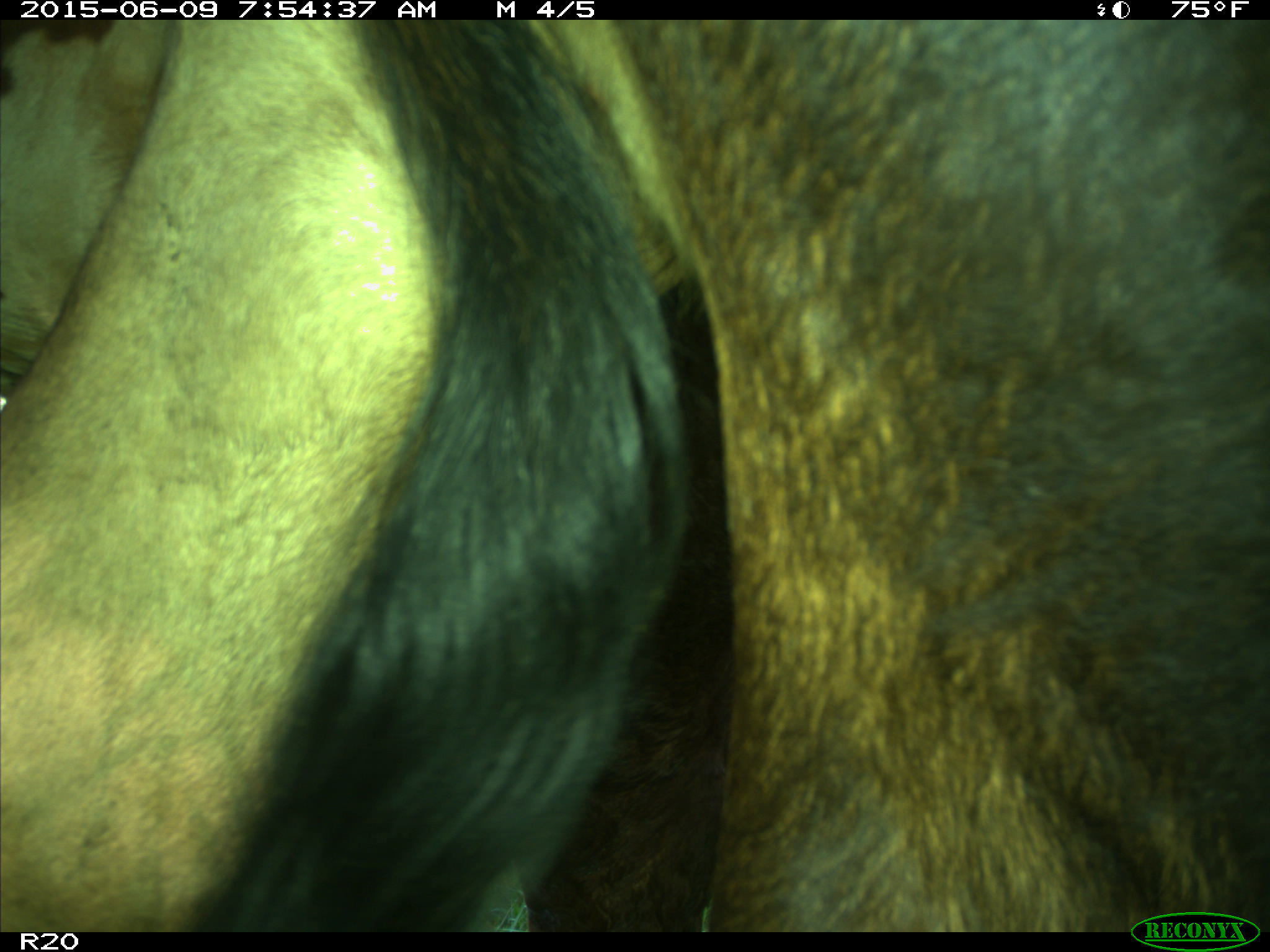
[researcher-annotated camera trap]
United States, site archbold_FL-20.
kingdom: Animalia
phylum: Chordata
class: Mammalia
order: Artiodactyla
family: Bovidae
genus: Bos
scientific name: Bos taurus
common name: domestic cow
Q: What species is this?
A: Bos taurus (domestic cow).